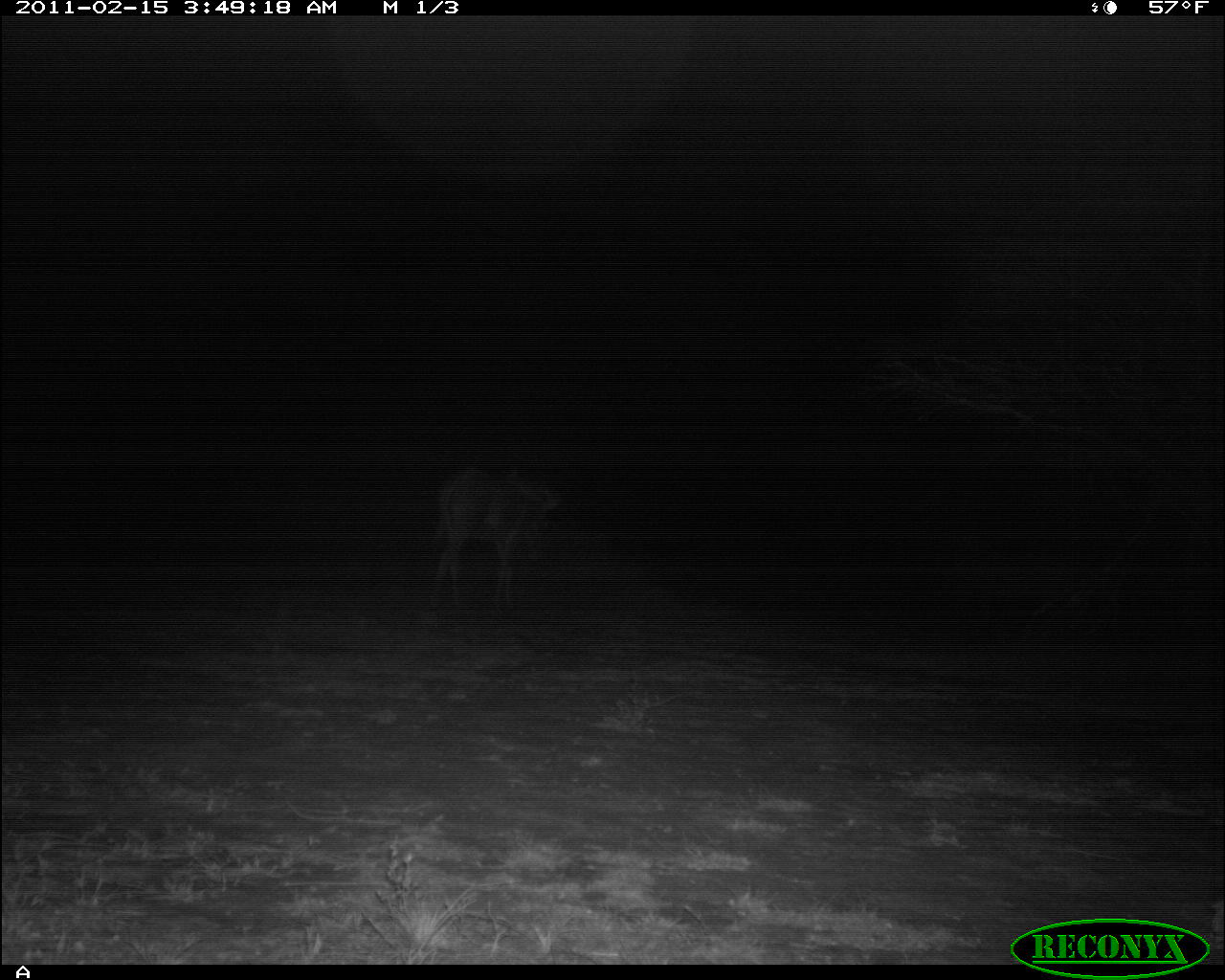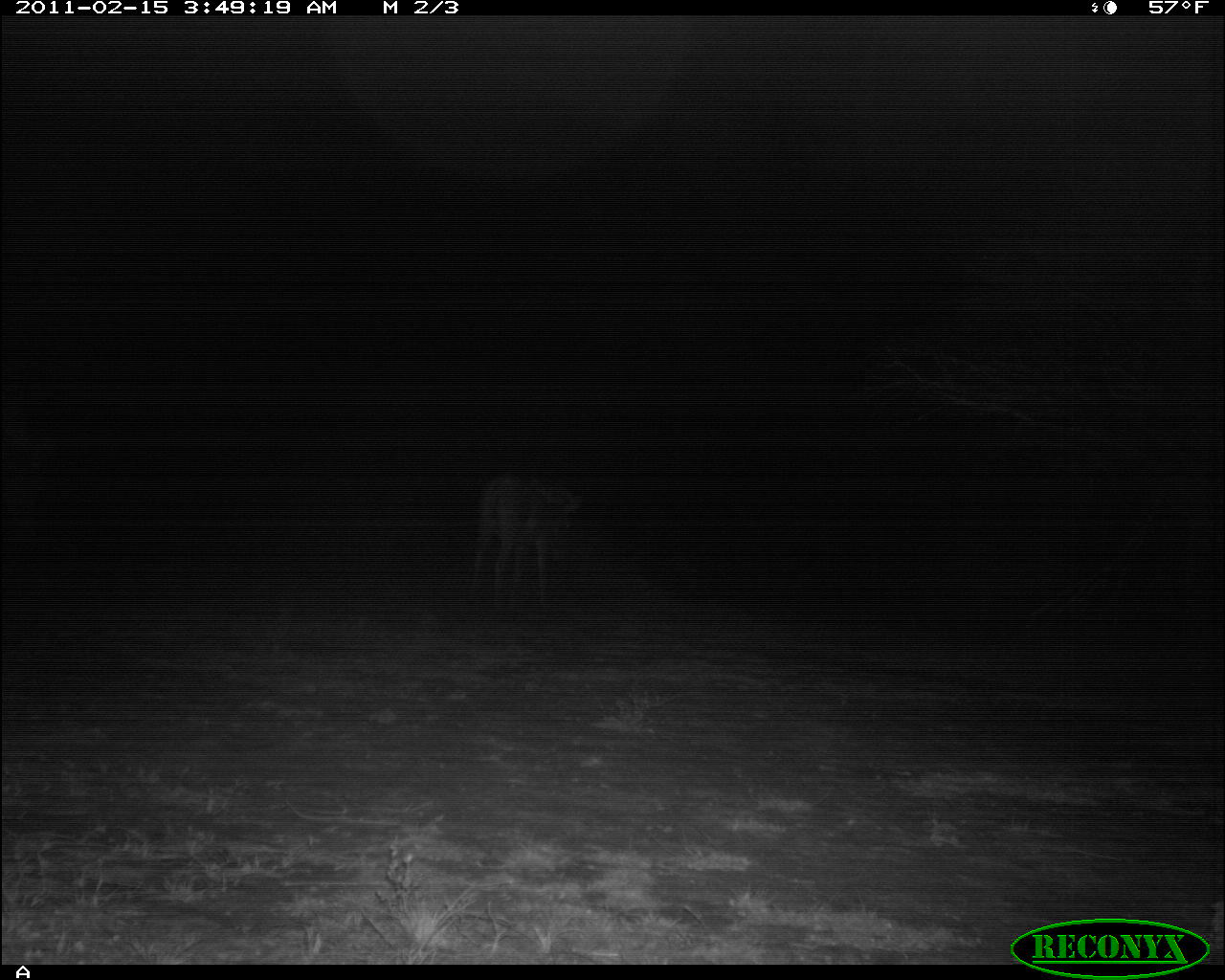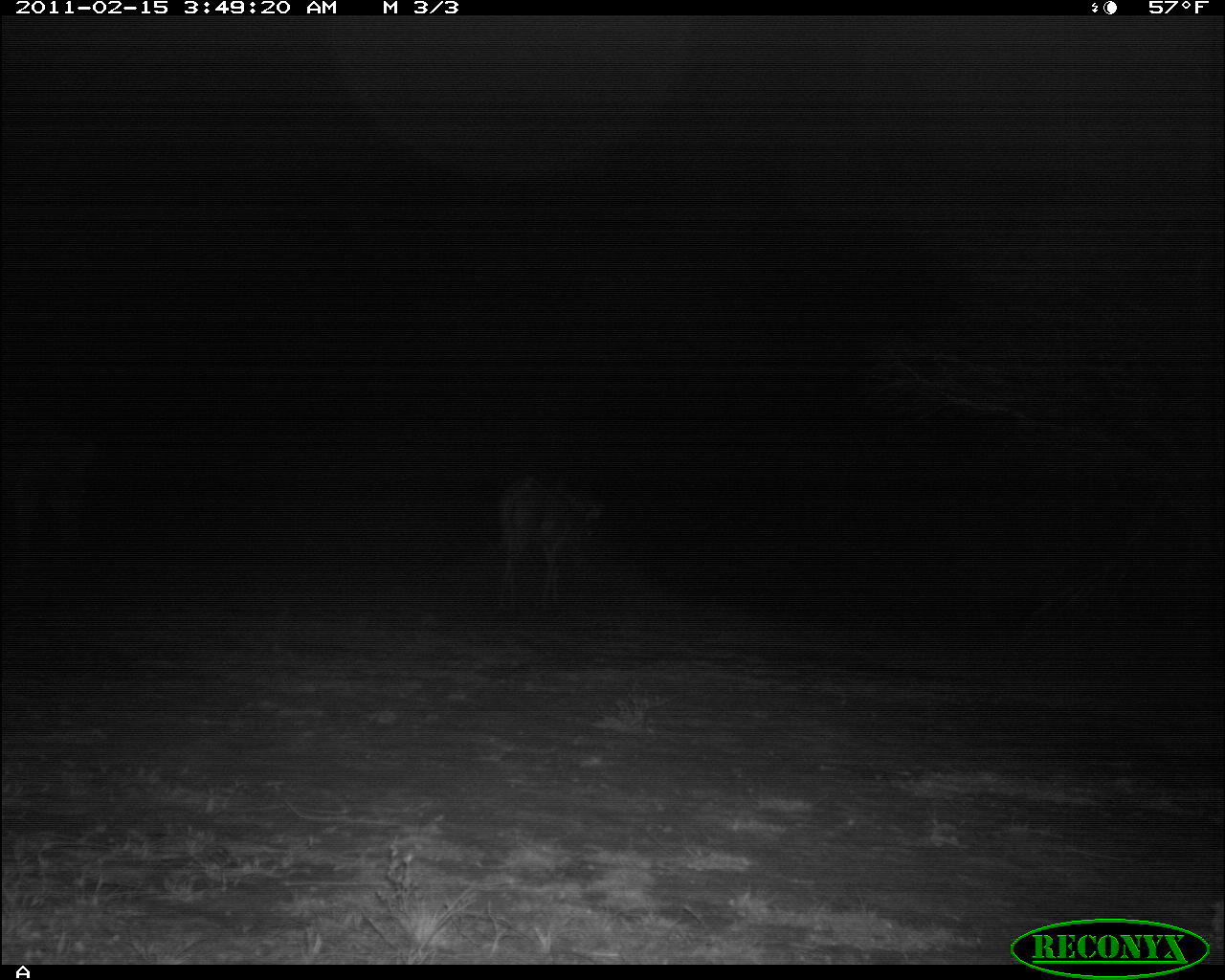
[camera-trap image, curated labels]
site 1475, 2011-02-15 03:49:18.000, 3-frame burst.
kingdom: Animalia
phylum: Chordata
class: Mammalia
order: Perissodactyla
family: Equidae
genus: Equus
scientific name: Equus grevyi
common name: grévy's zebra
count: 1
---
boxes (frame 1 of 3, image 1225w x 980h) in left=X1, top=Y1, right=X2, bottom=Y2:
equus grevyi: left=426, top=467, right=568, bottom=606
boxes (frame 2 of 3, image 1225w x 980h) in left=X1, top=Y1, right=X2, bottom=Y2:
equus grevyi: left=472, top=471, right=585, bottom=610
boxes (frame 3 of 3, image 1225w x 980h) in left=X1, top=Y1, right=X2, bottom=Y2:
equus grevyi: left=492, top=469, right=603, bottom=612; left=1, top=425, right=98, bottom=580